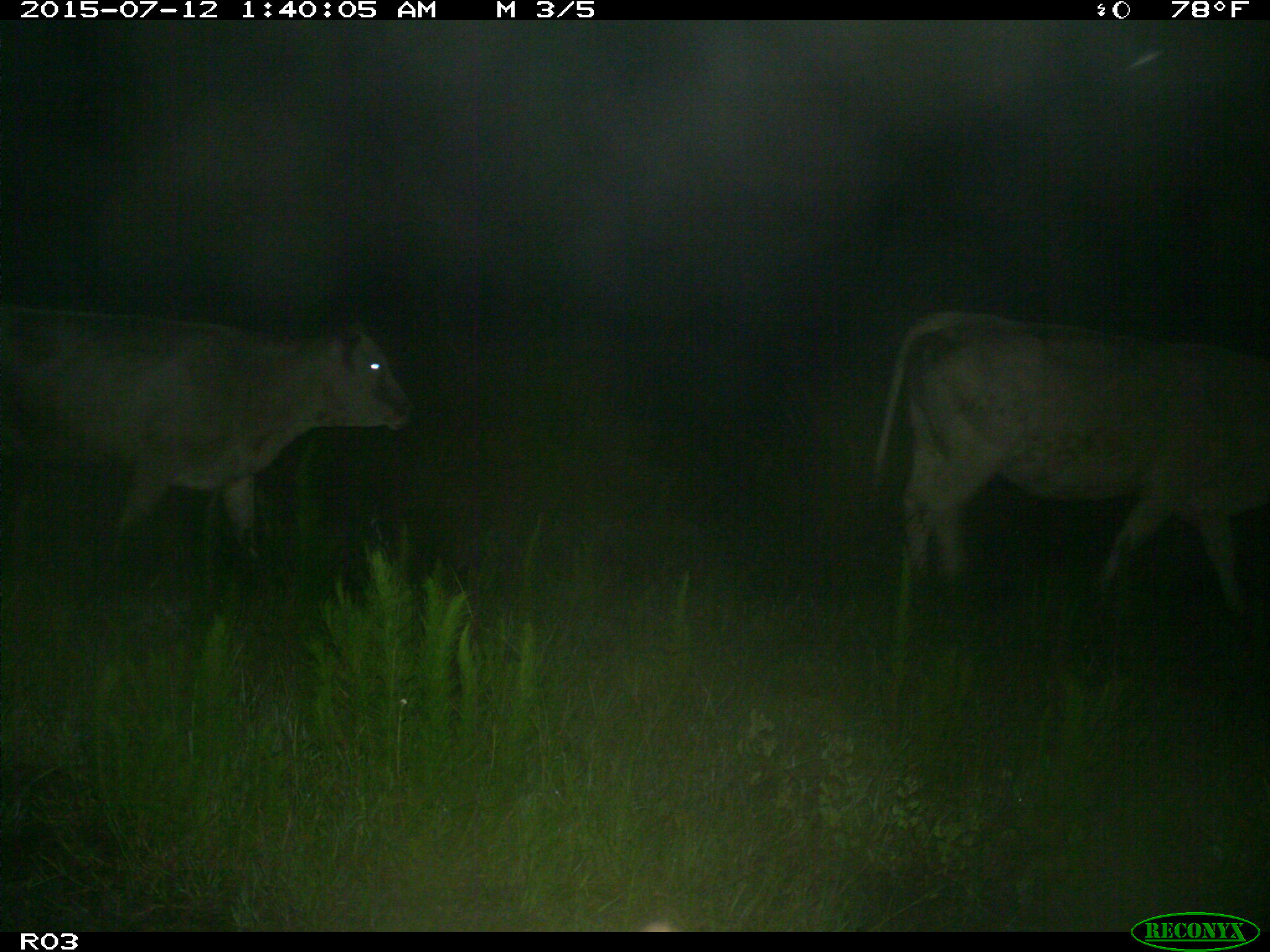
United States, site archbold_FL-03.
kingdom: Animalia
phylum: Chordata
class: Mammalia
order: Artiodactyla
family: Bovidae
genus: Bos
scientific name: Bos taurus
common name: domestic cow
Bos taurus (domestic cow).